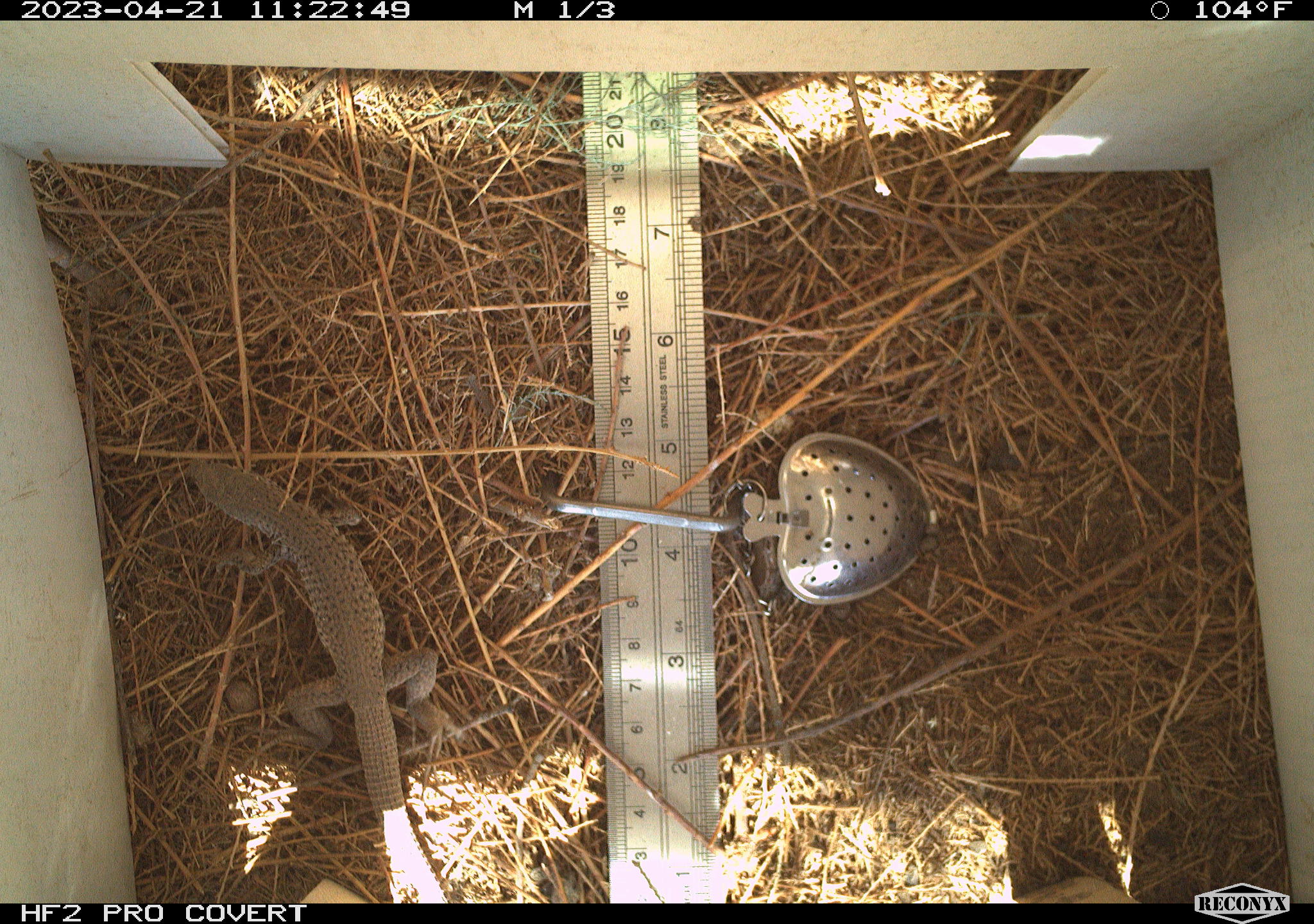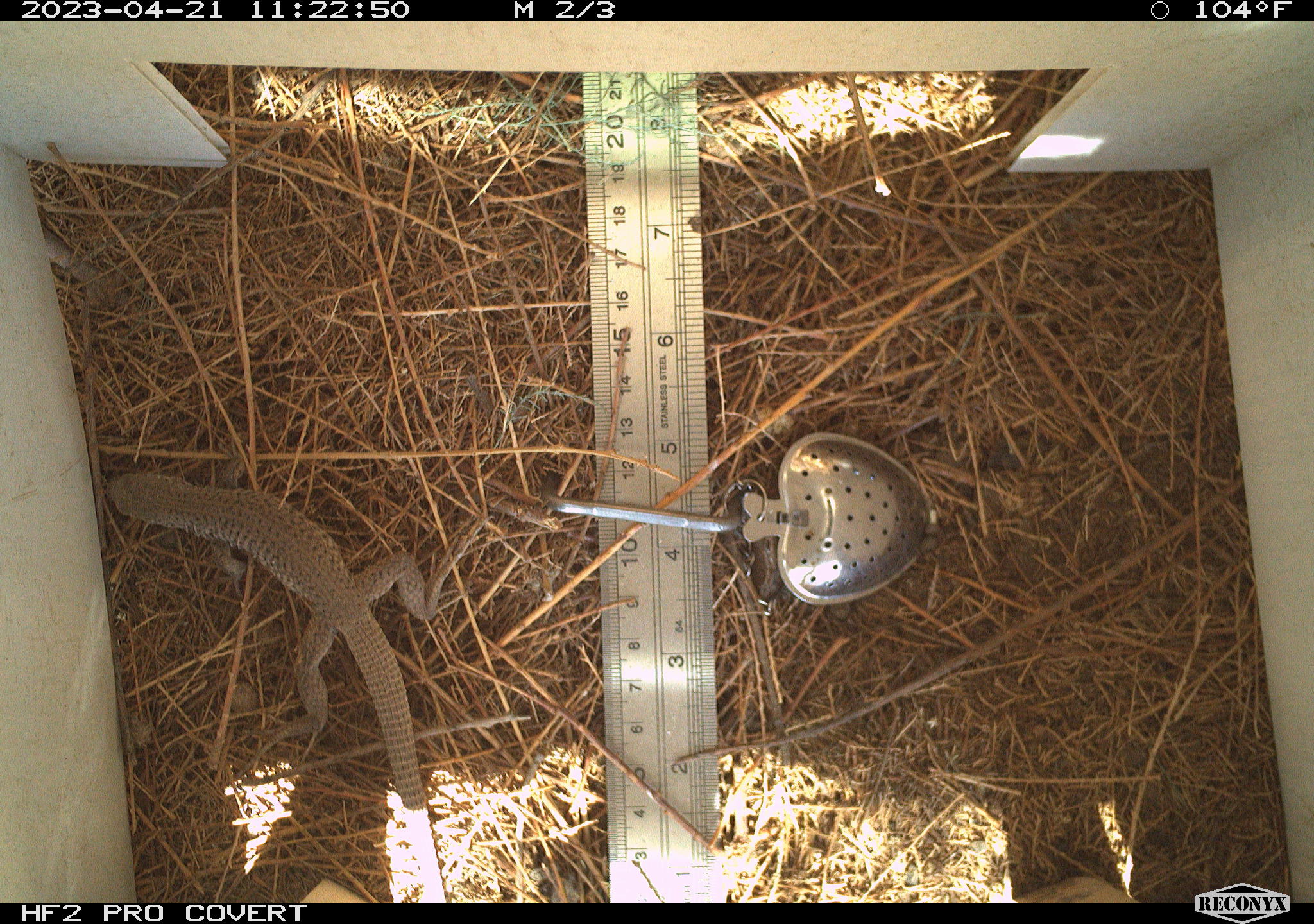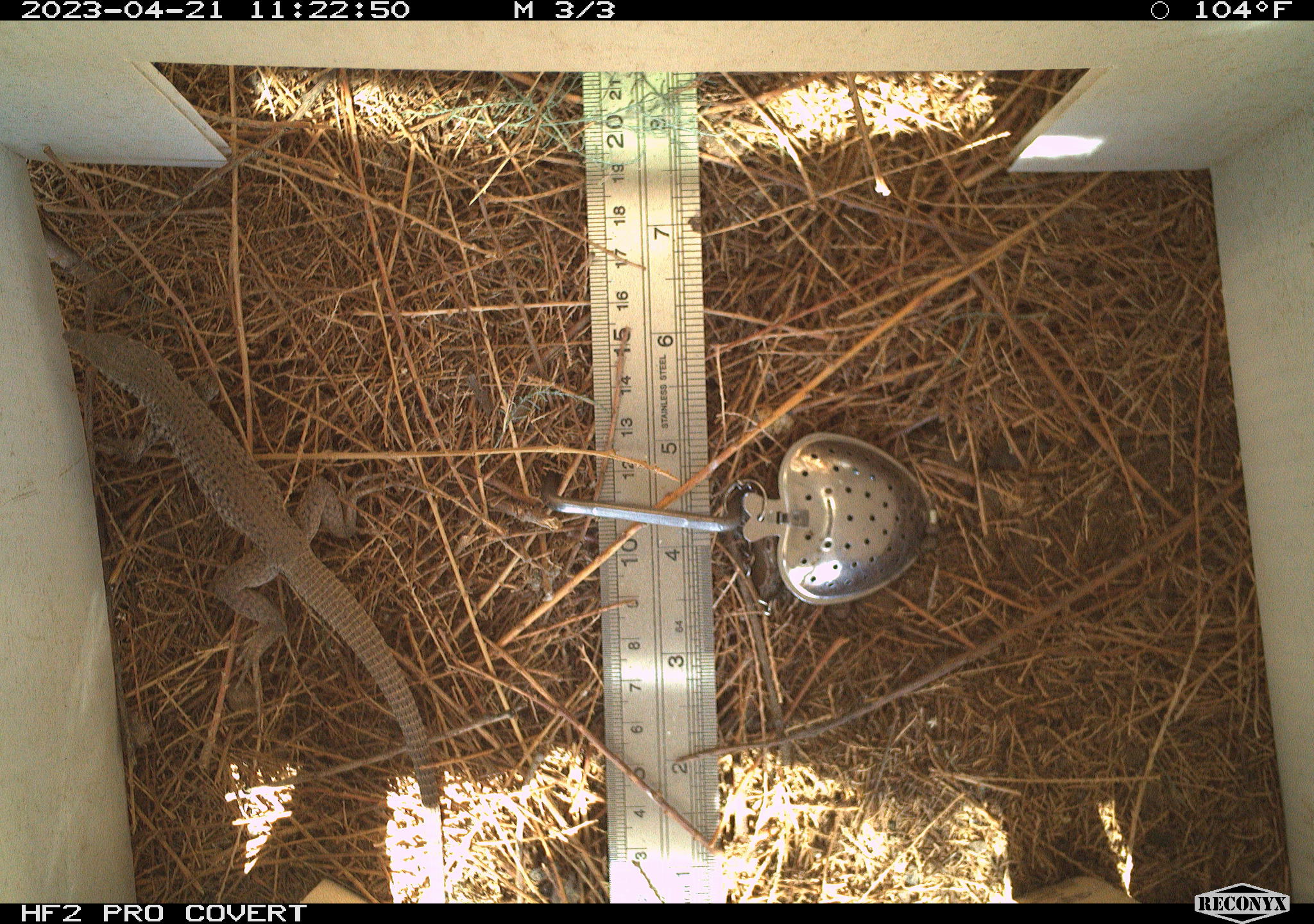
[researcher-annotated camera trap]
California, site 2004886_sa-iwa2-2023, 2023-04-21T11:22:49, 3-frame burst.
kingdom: Animalia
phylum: Chordata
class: Reptilia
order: Squamata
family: Teiidae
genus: Aspidoscelis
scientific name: Aspidoscelis tigris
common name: western whiptail